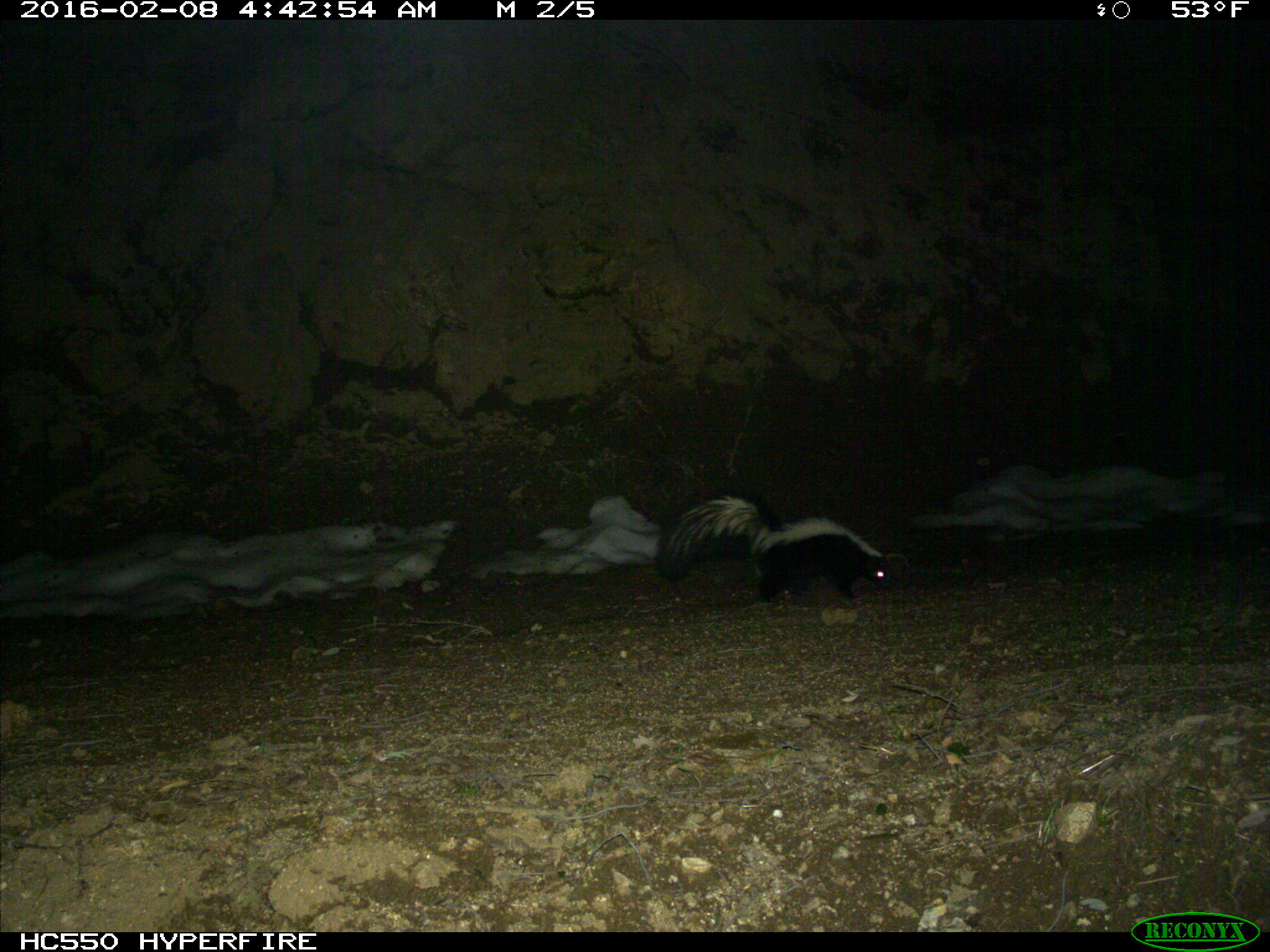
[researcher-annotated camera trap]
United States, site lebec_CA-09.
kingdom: Animalia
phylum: Chordata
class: Mammalia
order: Carnivora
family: Mephitidae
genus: Mephitis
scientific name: Mephitis mephitis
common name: striped skunk